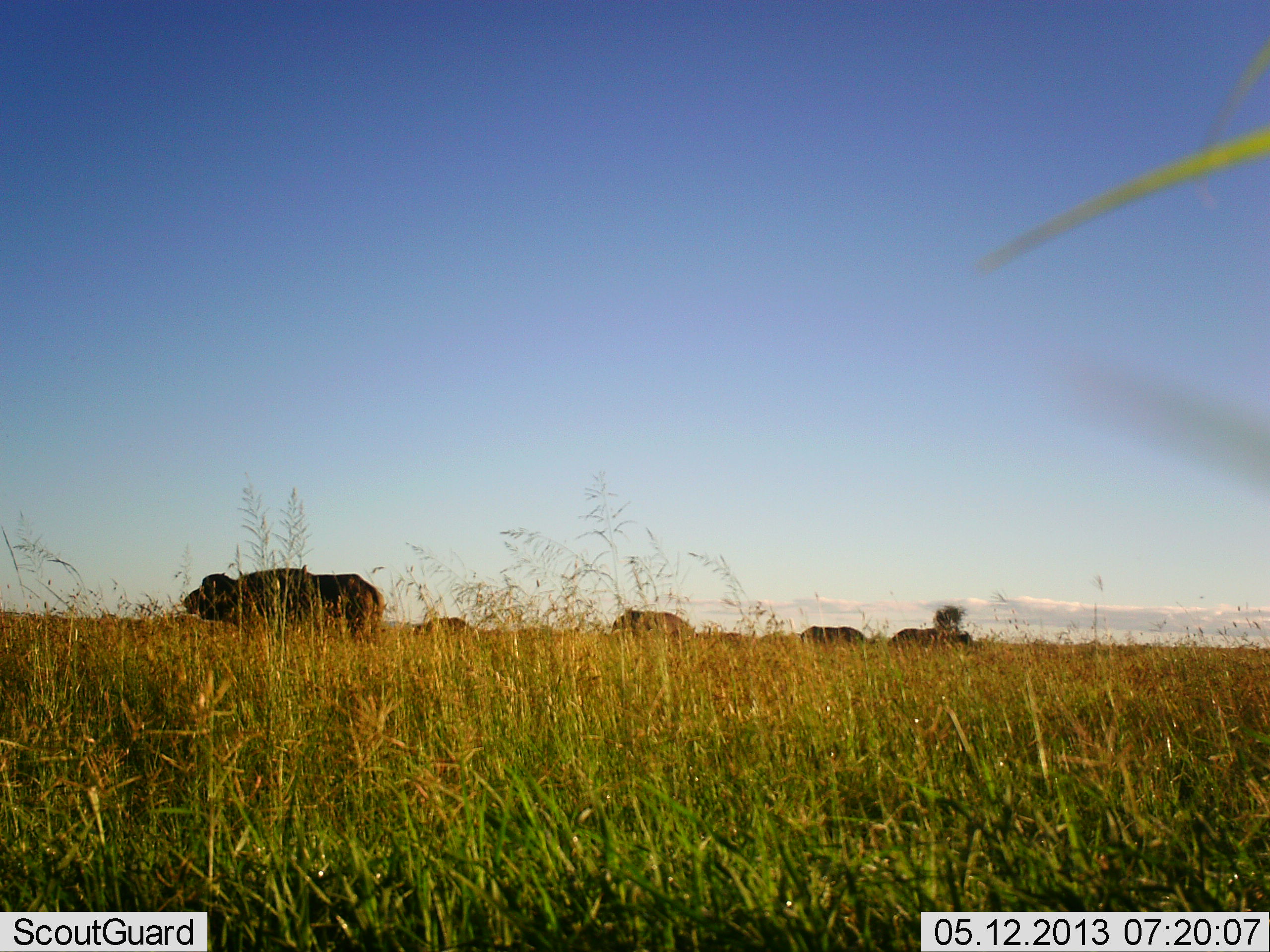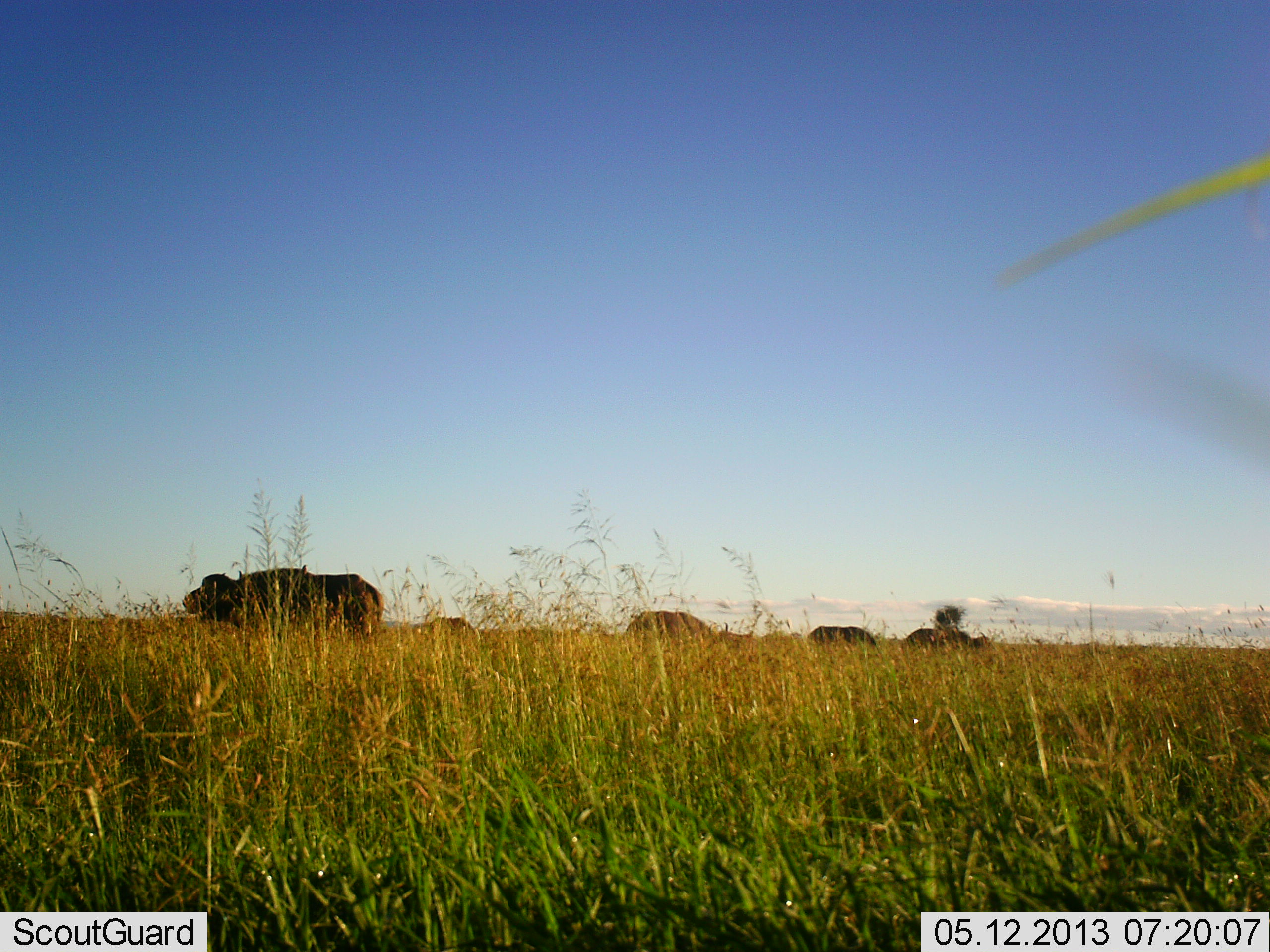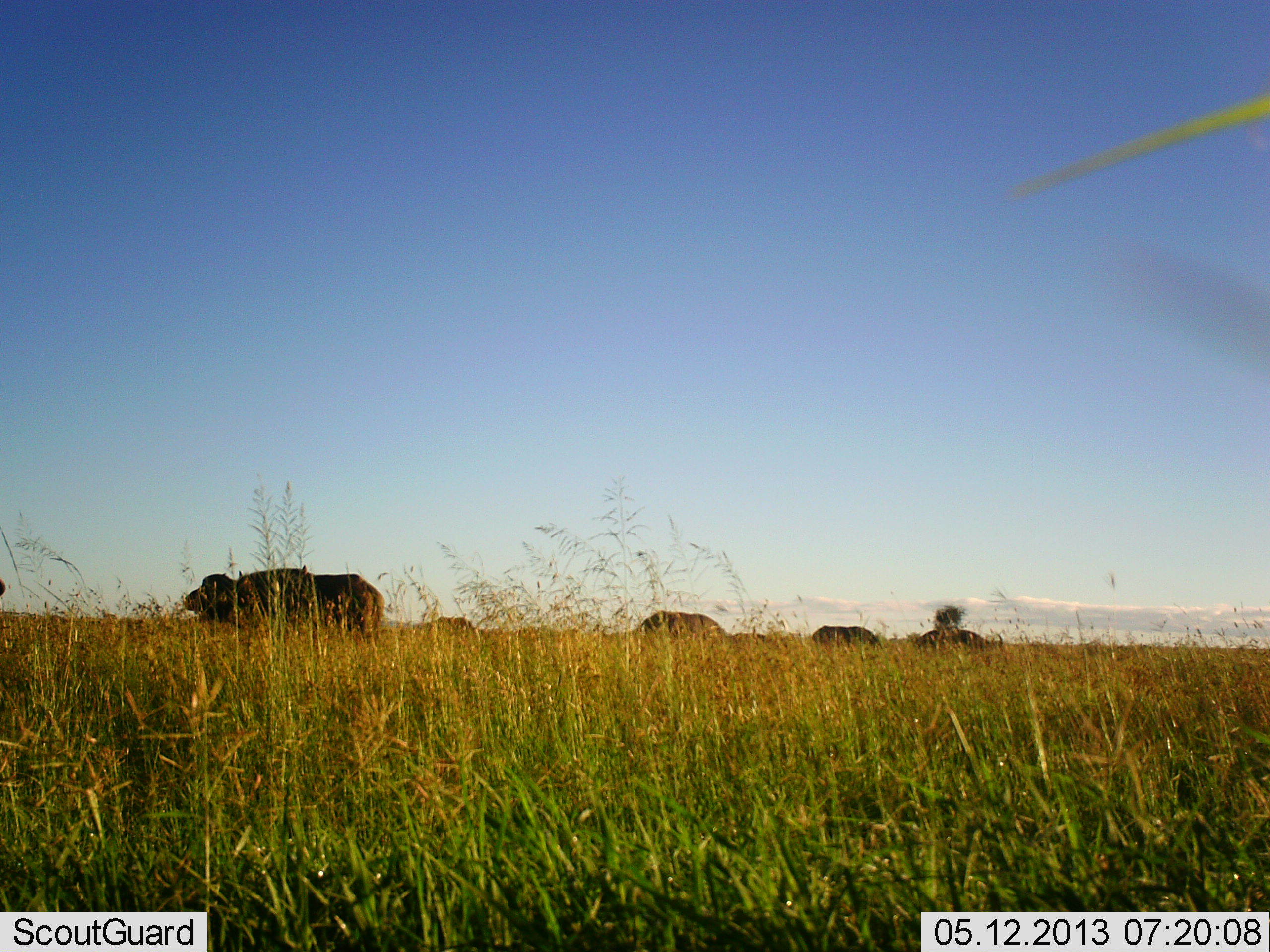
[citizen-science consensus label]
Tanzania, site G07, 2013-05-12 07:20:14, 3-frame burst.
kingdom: Animalia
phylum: Chordata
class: Mammalia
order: Artiodactyla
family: Bovidae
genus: Syncerus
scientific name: Syncerus caffer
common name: cape buffalo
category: buffalo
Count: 5.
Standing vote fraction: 72%.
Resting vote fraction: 0%.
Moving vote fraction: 62%.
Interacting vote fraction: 0%.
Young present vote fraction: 3%.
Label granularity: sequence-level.